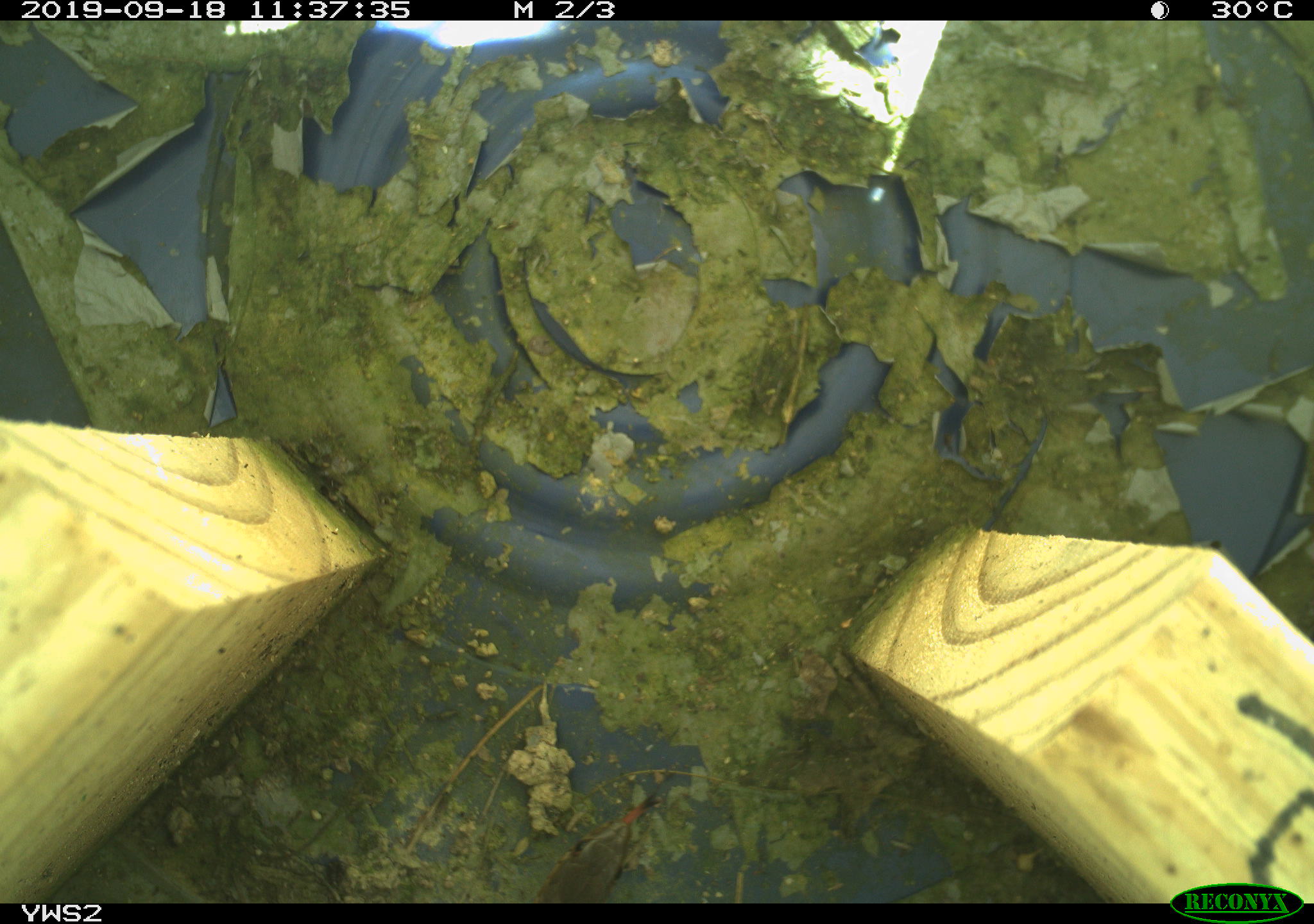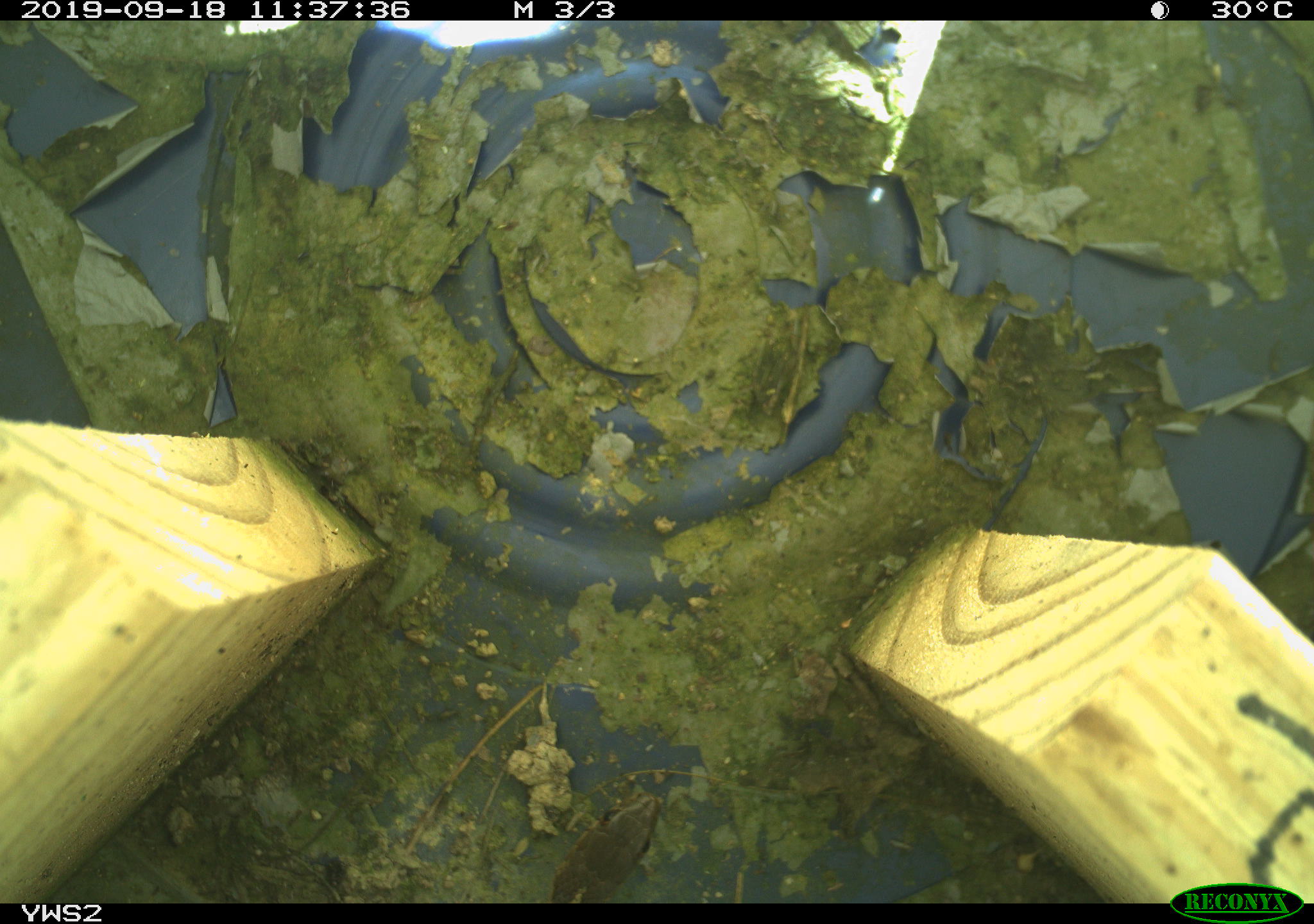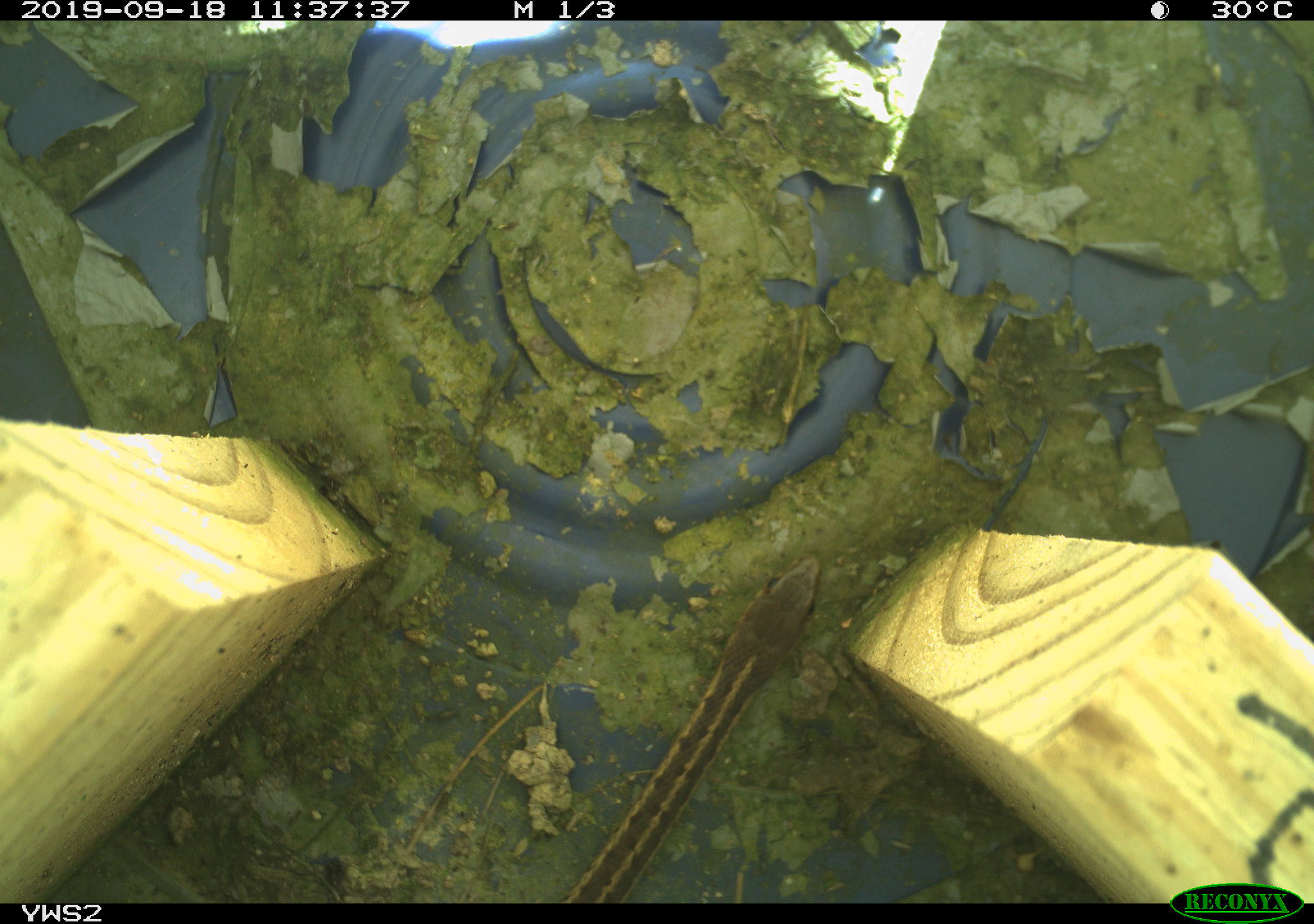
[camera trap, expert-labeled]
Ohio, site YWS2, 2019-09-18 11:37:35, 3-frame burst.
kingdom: Animalia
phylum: Chordata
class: Reptilia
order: Squamata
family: Colubridae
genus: Thamnophis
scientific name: Thamnophis sirtalis sirtalis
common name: eastern gartersnake